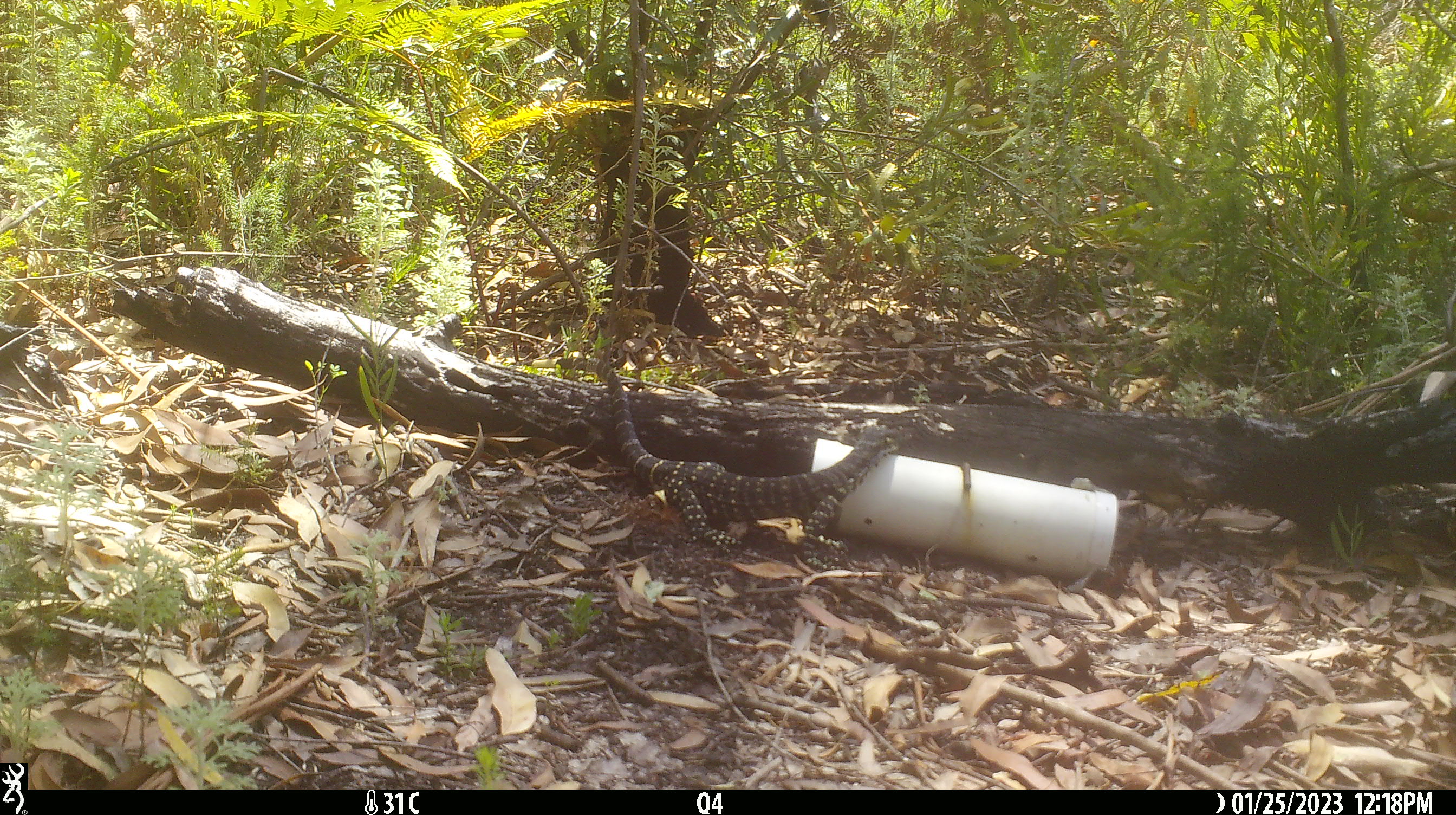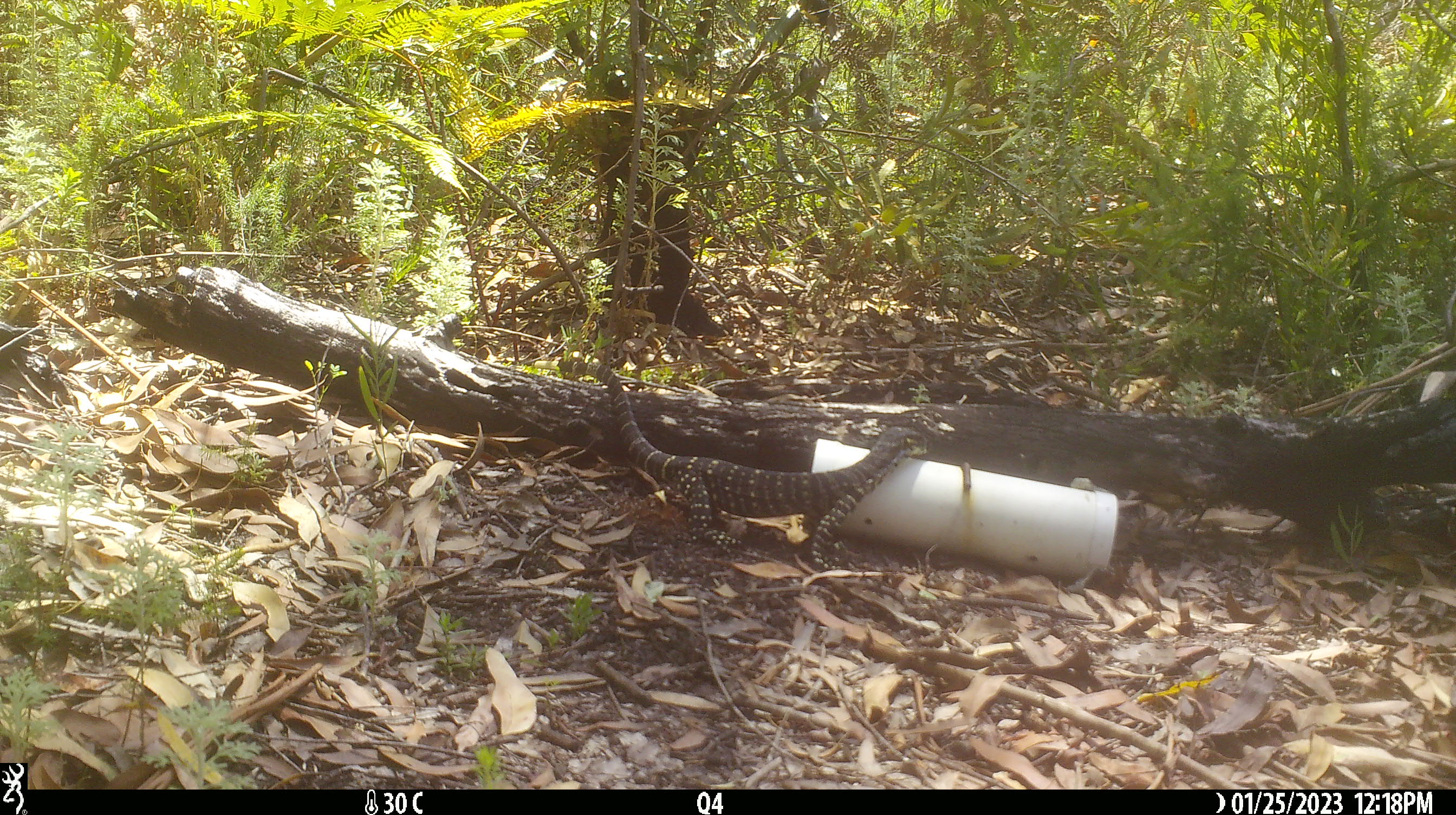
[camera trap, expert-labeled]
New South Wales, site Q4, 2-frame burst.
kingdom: Animalia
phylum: Chordata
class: Reptilia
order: Squamata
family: Varanidae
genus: Varanus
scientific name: Varanus varius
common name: lace monitor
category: goanna